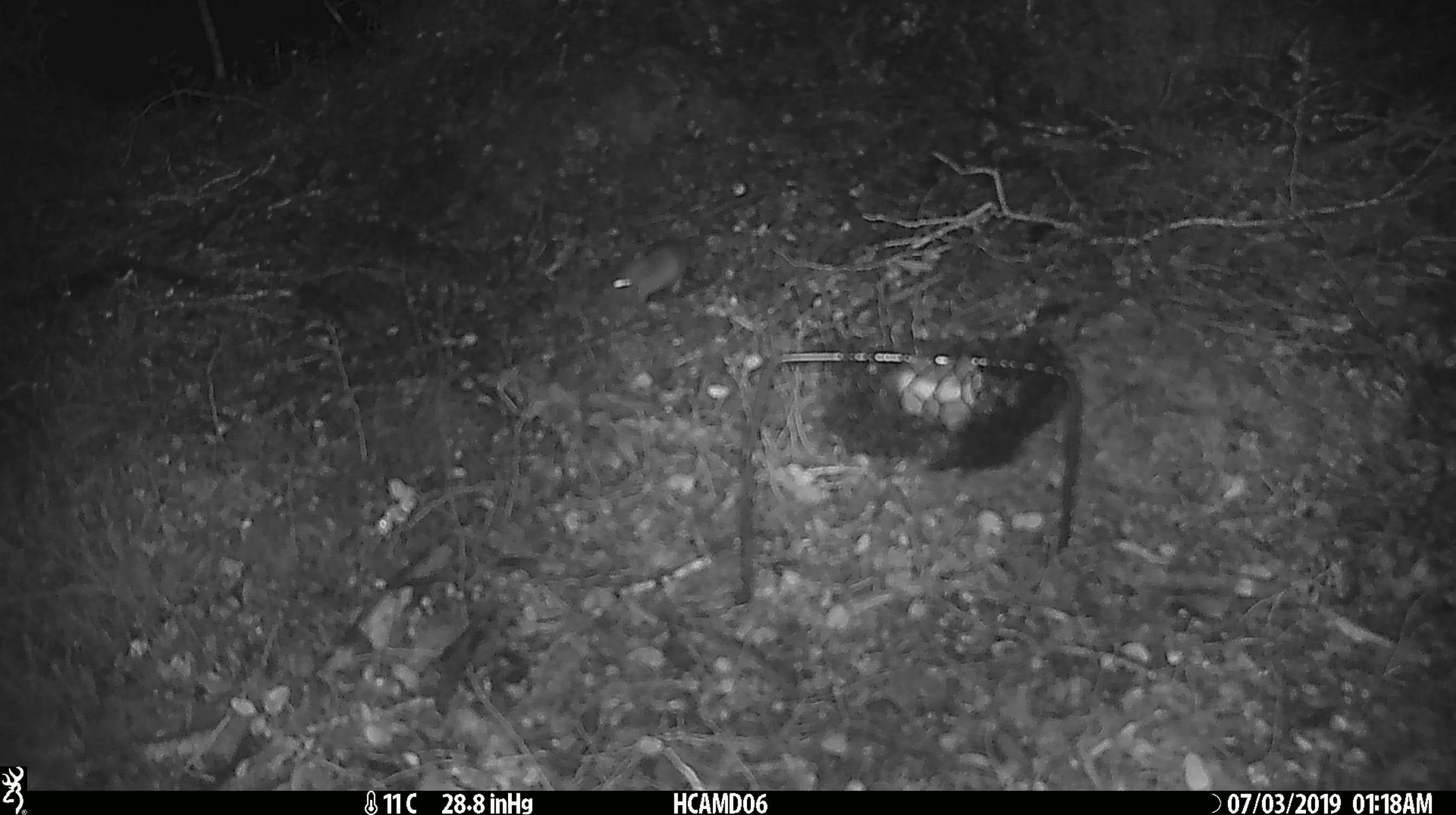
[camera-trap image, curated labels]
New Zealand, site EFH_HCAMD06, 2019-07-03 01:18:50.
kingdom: Animalia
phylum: Chordata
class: Mammalia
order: Rodentia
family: Muridae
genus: Mus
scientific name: Mus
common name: mouse